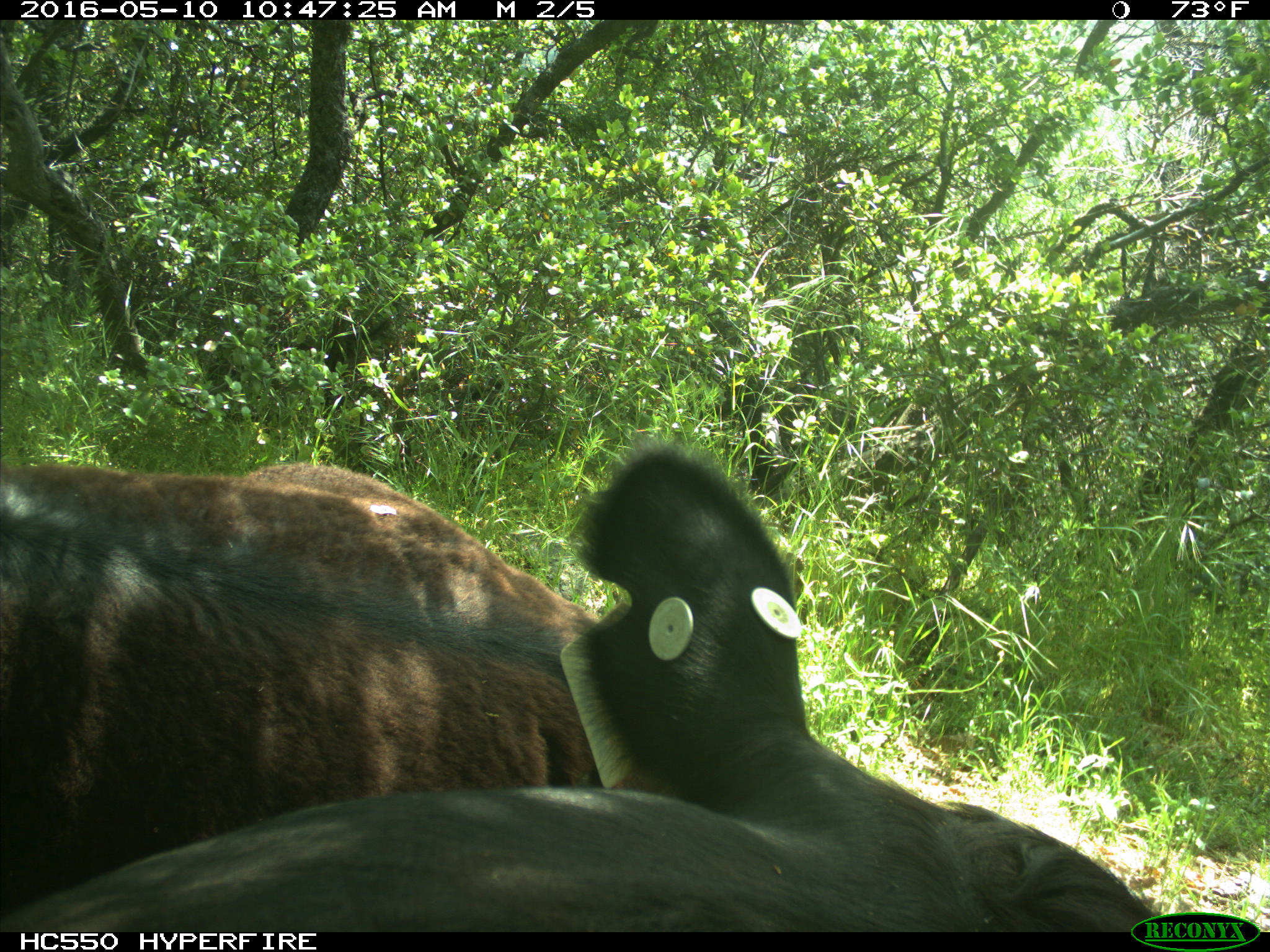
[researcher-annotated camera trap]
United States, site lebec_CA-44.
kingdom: Animalia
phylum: Chordata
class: Mammalia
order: Artiodactyla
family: Bovidae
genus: Bos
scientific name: Bos taurus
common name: domestic cow